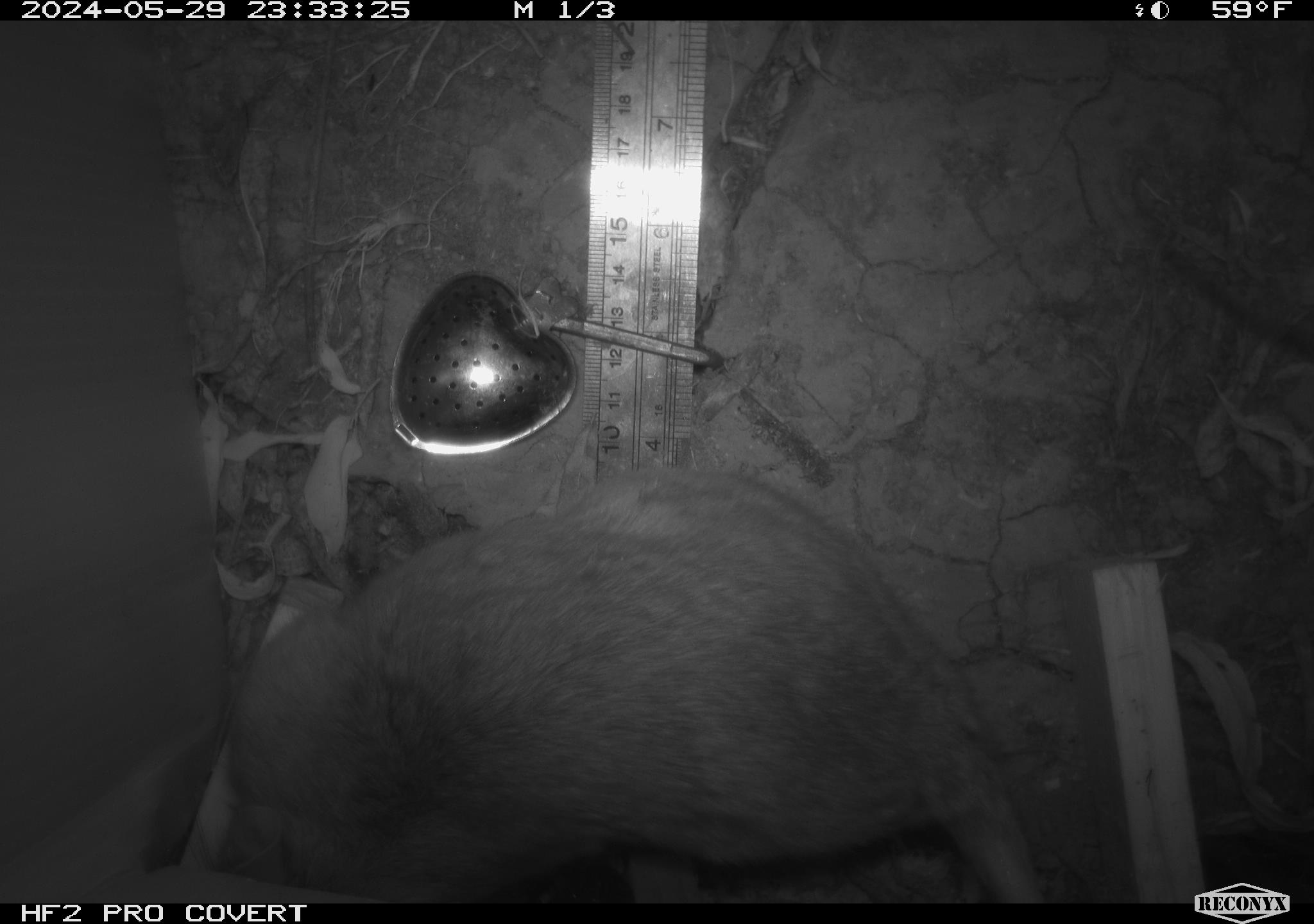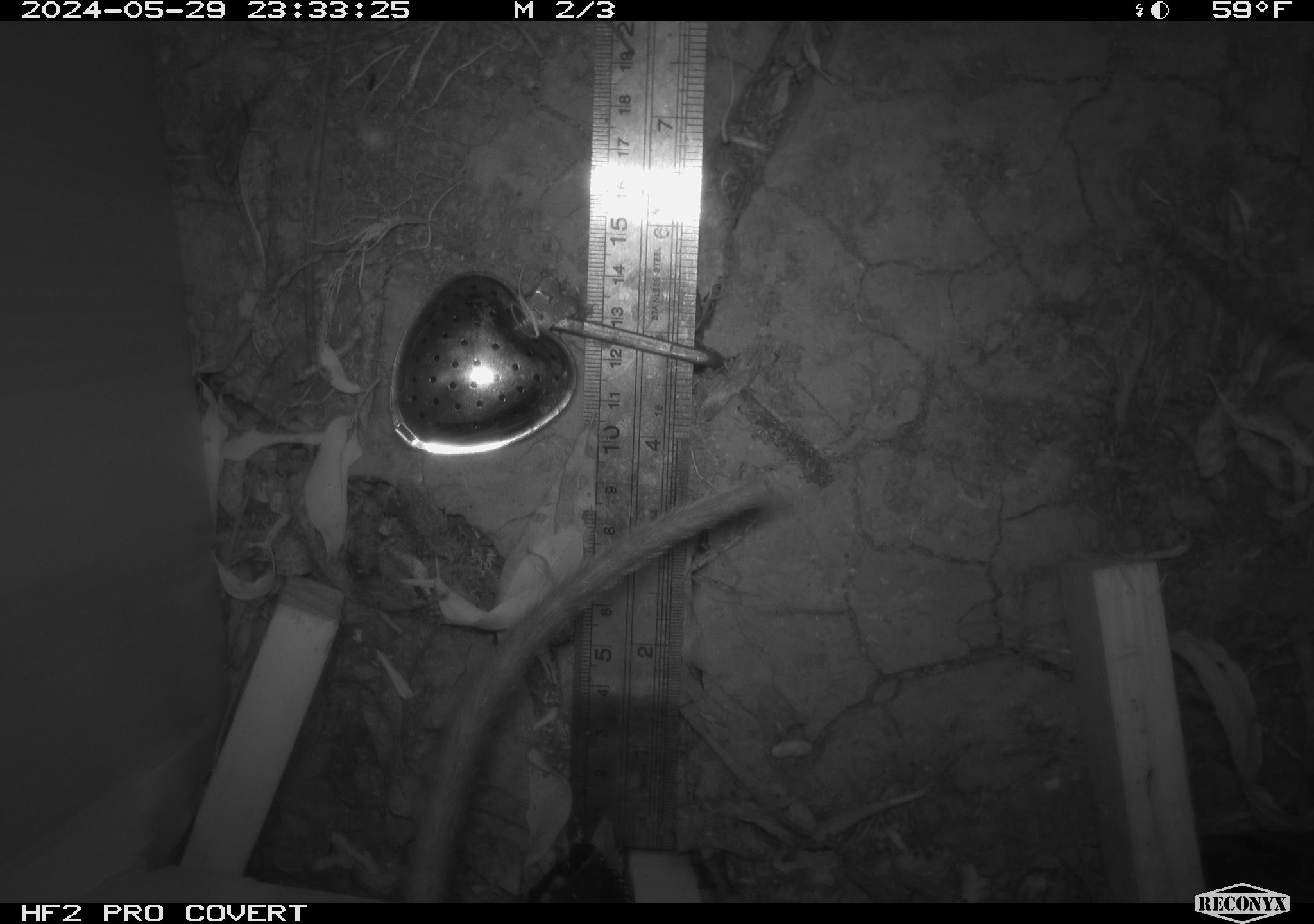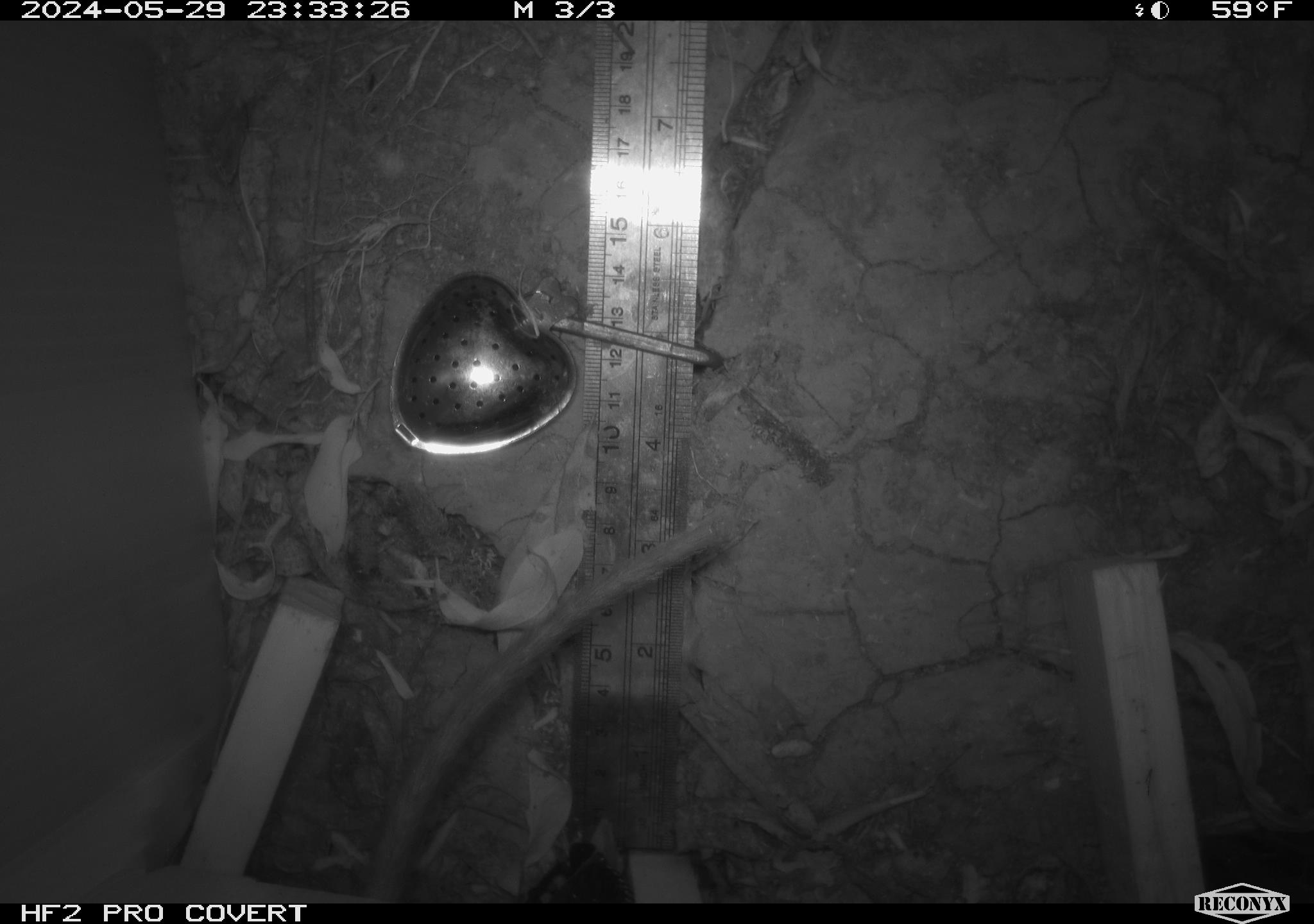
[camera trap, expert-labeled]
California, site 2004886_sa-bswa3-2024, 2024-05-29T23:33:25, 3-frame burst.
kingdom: Animalia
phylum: Chordata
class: Mammalia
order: Rodentia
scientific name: Rodentia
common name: woodrat or rat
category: woodrat or rat species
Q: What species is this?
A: Woodrat or rat species (woodrat or rat) (Rodentia).